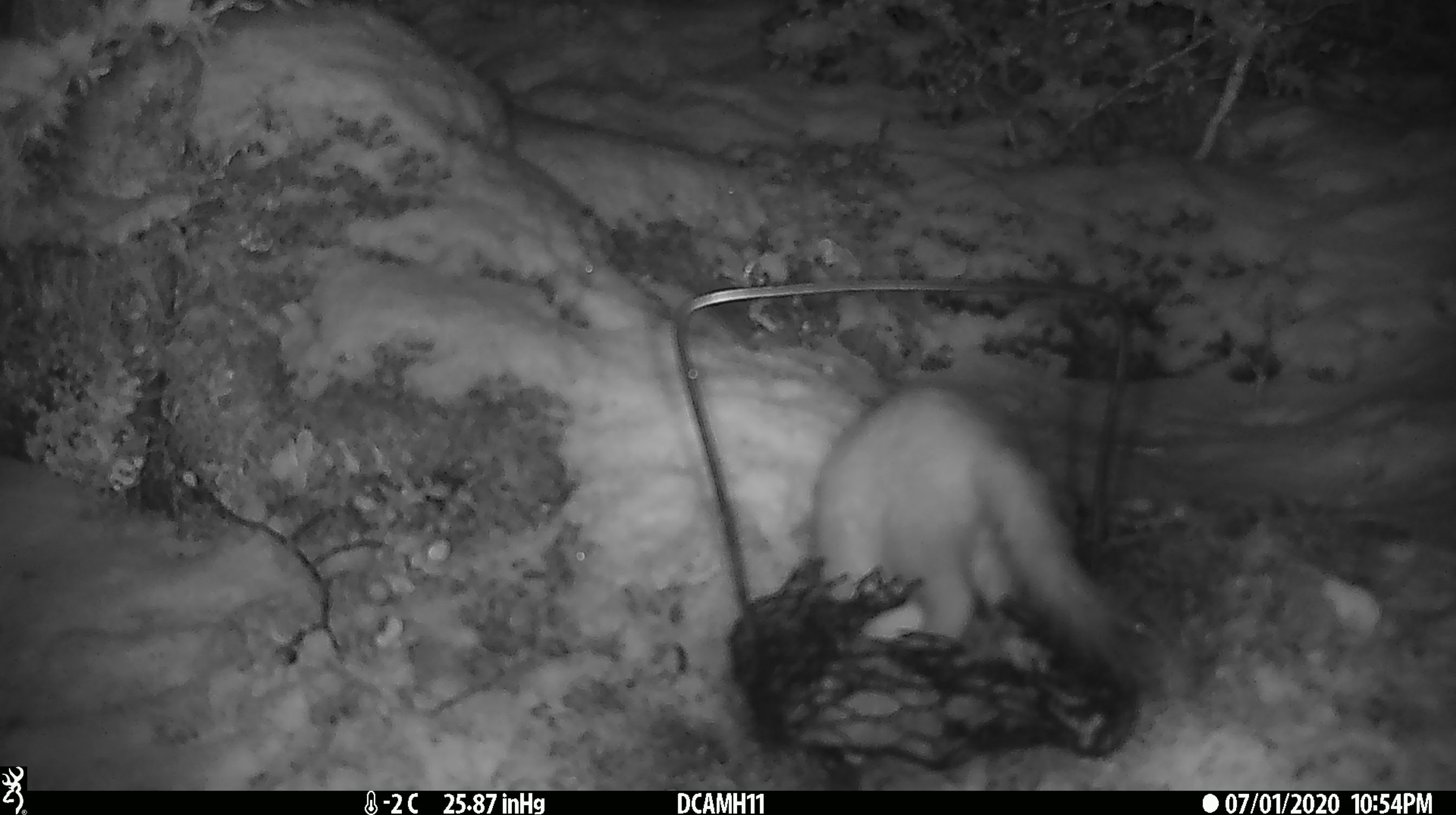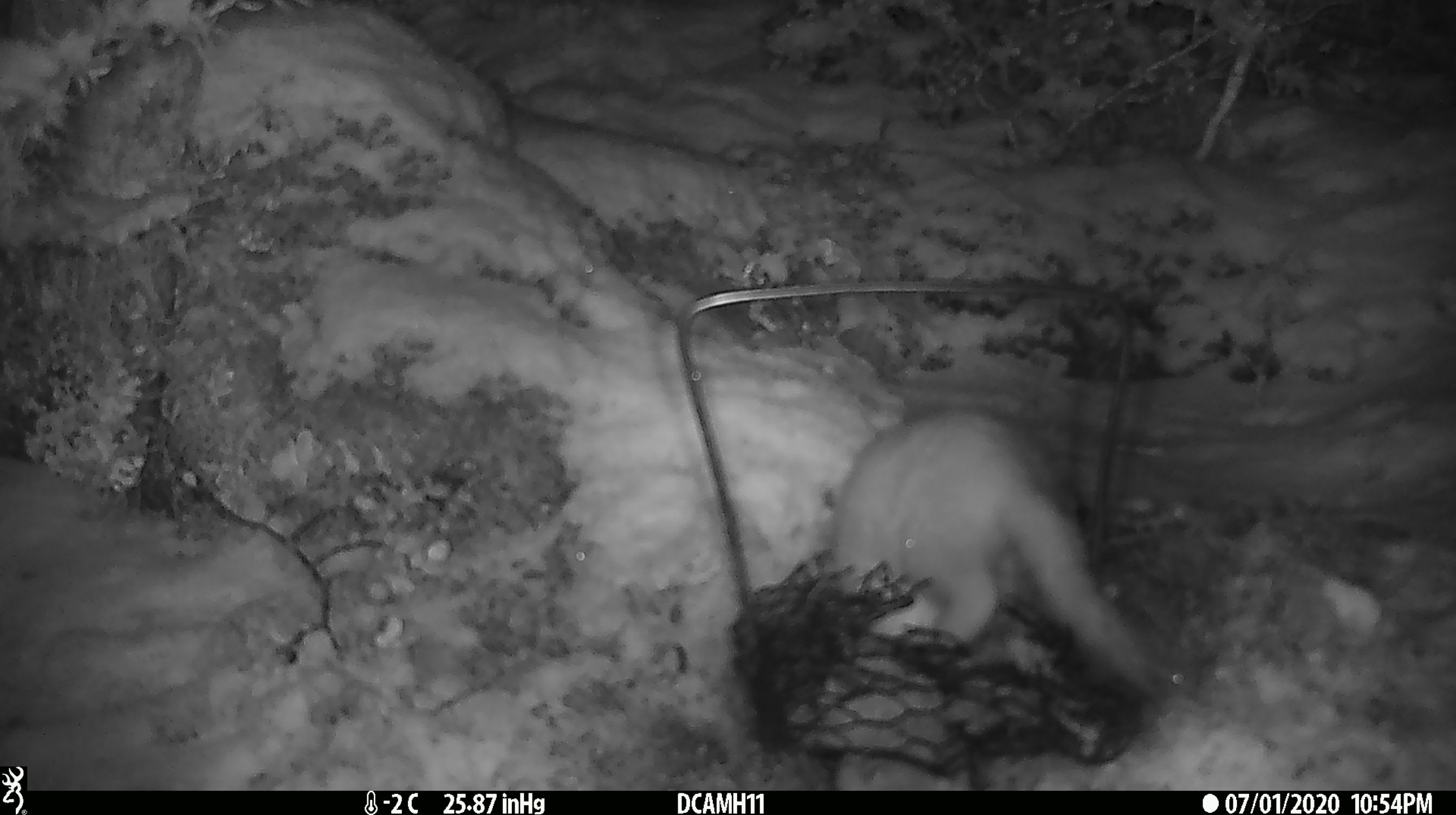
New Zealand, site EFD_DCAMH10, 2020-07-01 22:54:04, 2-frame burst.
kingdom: Animalia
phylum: Chordata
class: Mammalia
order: Carnivora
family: Mustelidae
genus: Mustela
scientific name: Mustela erminea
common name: stoat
Stoat (Mustela erminea).